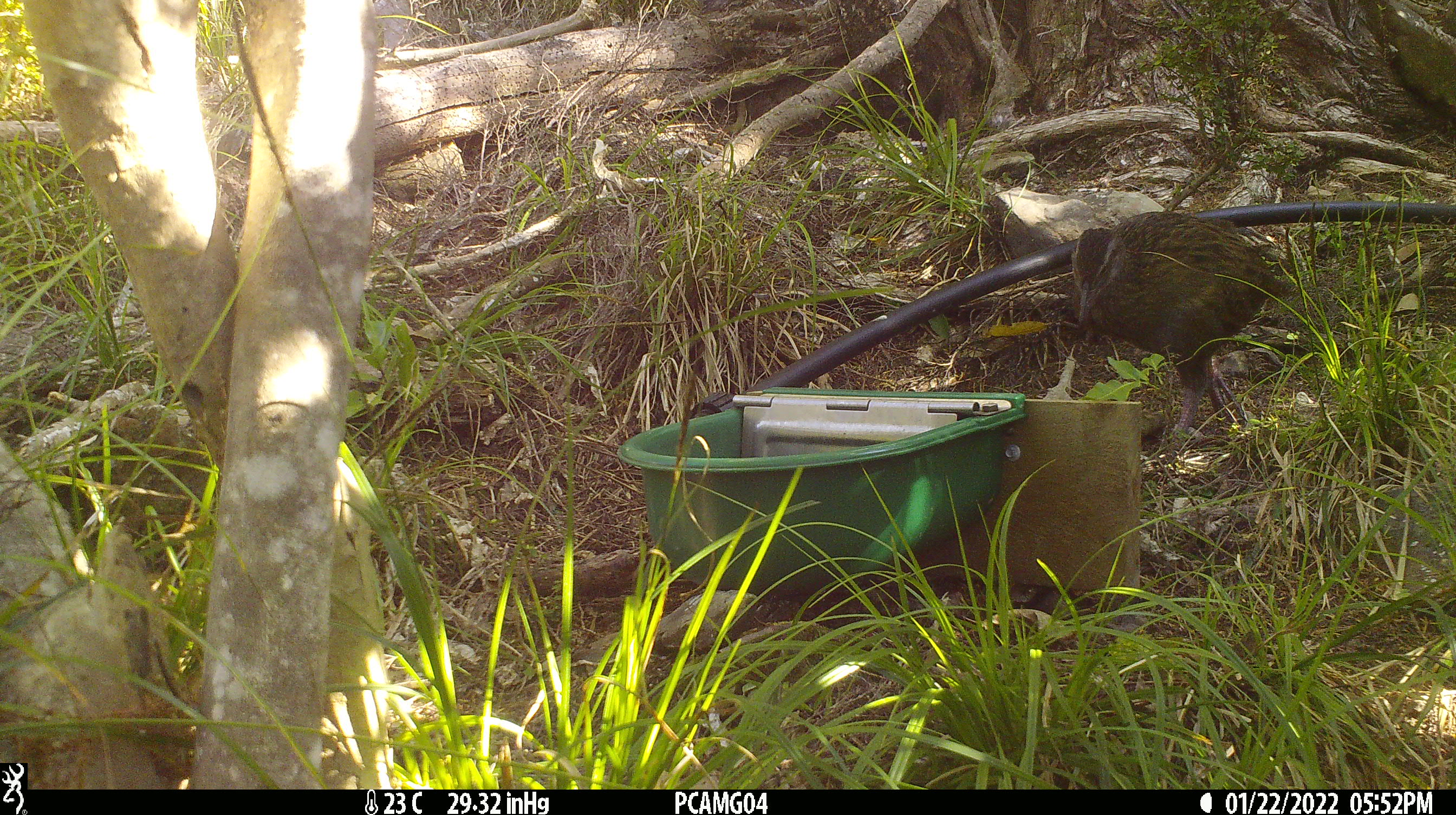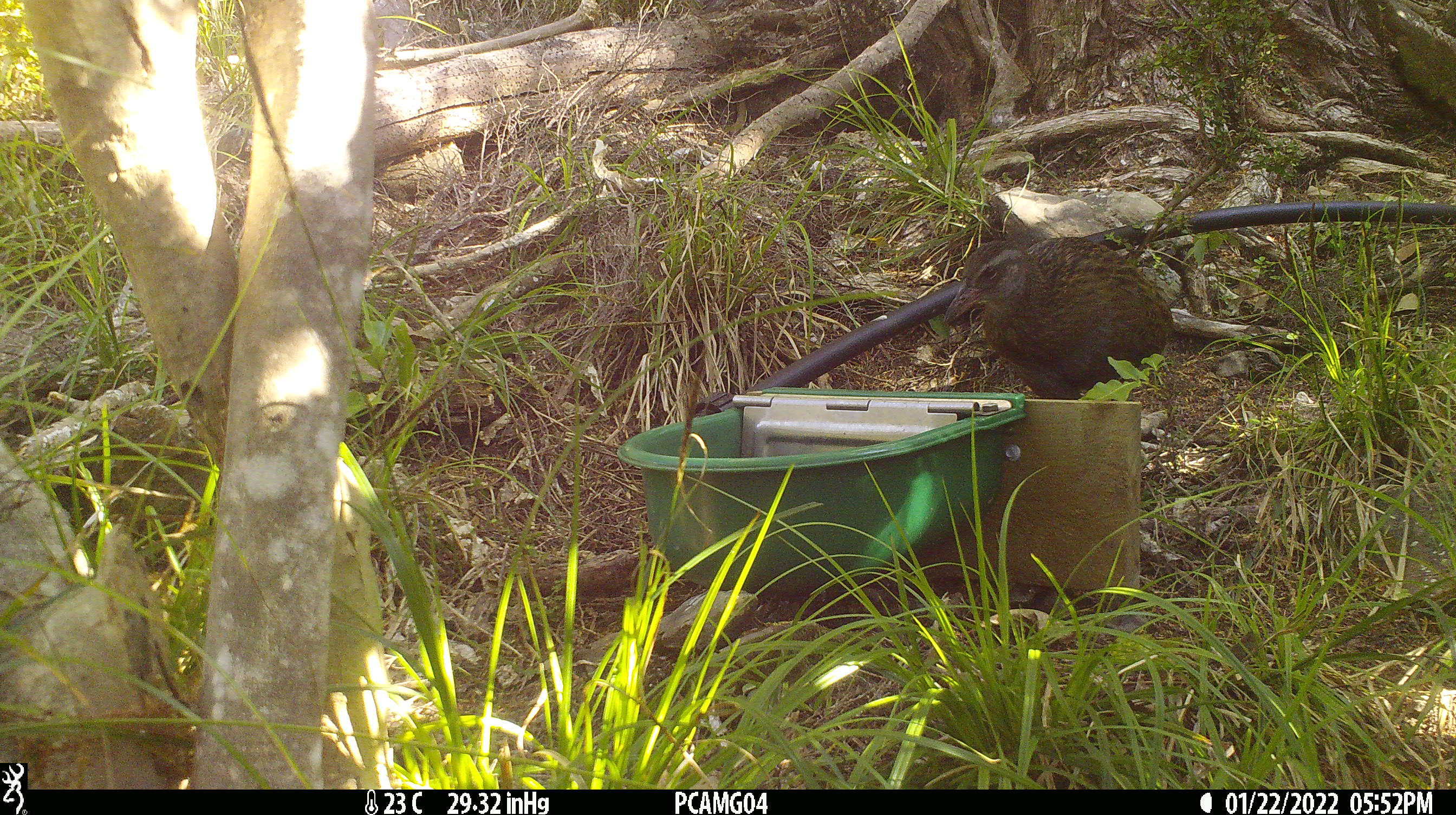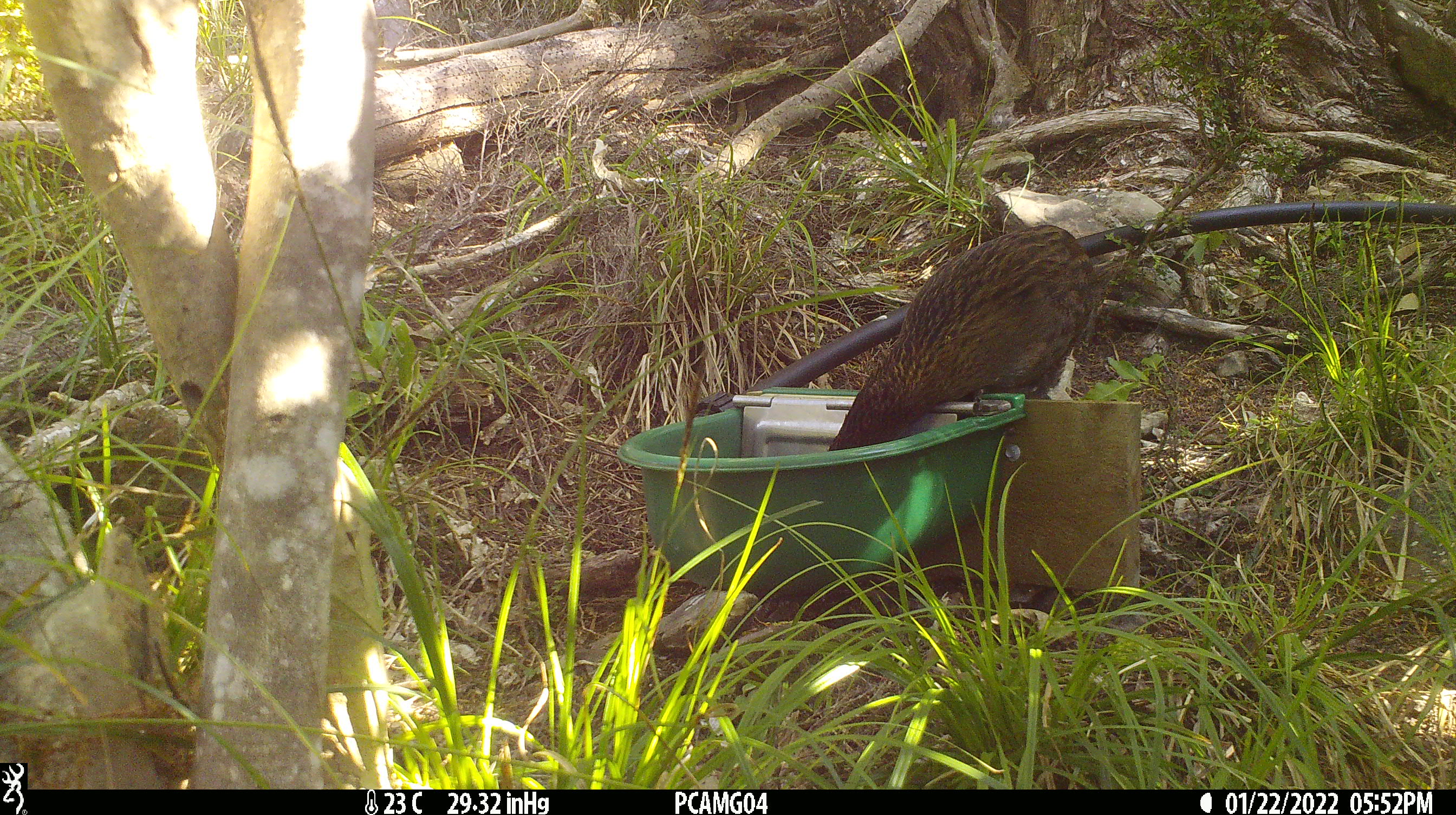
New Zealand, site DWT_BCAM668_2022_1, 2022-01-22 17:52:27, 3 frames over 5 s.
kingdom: Animalia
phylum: Chordata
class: Aves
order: Gruiformes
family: Rallidae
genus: Gallirallus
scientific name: Gallirallus australis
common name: weka